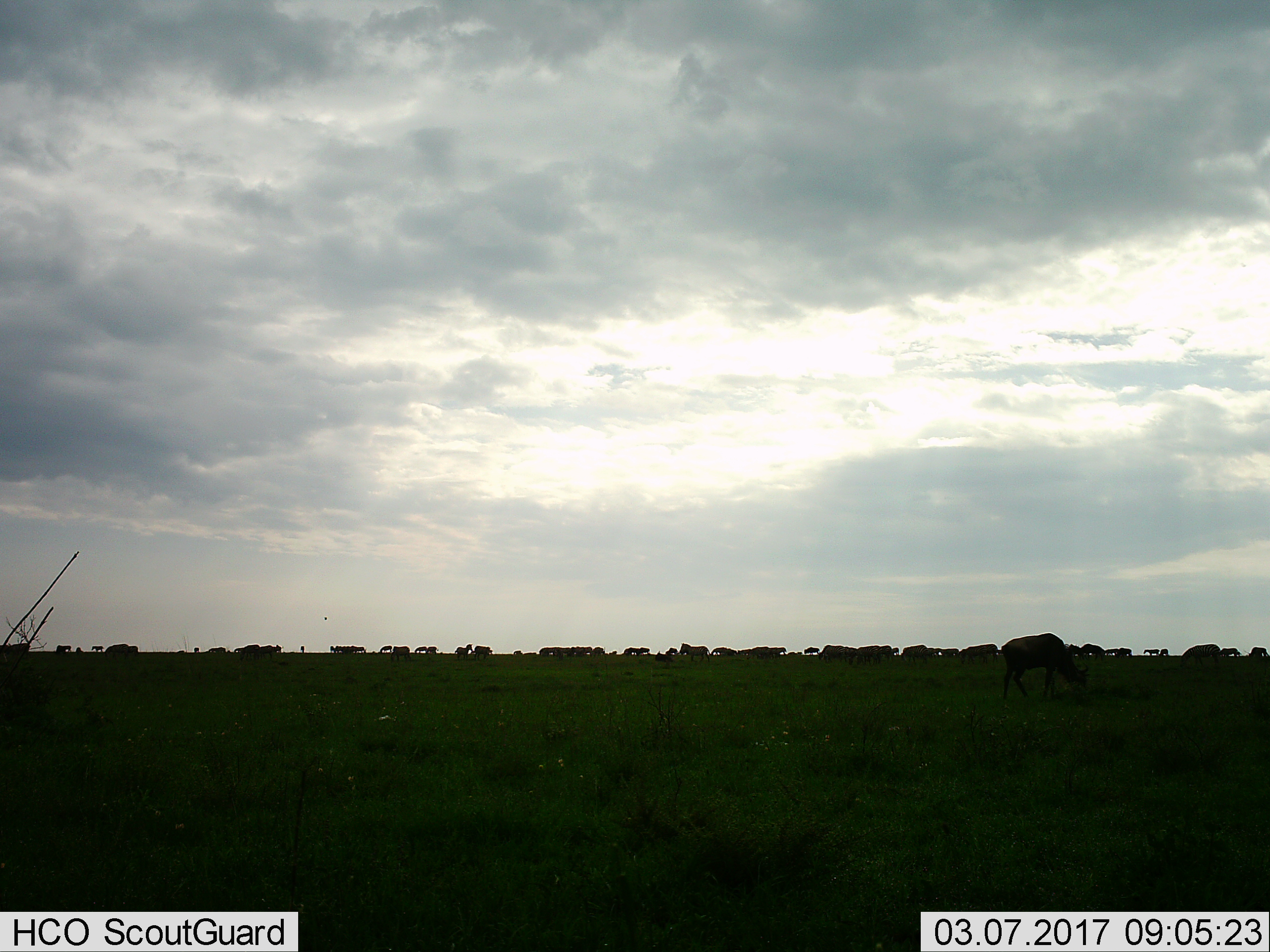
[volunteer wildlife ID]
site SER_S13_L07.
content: unidentified animal